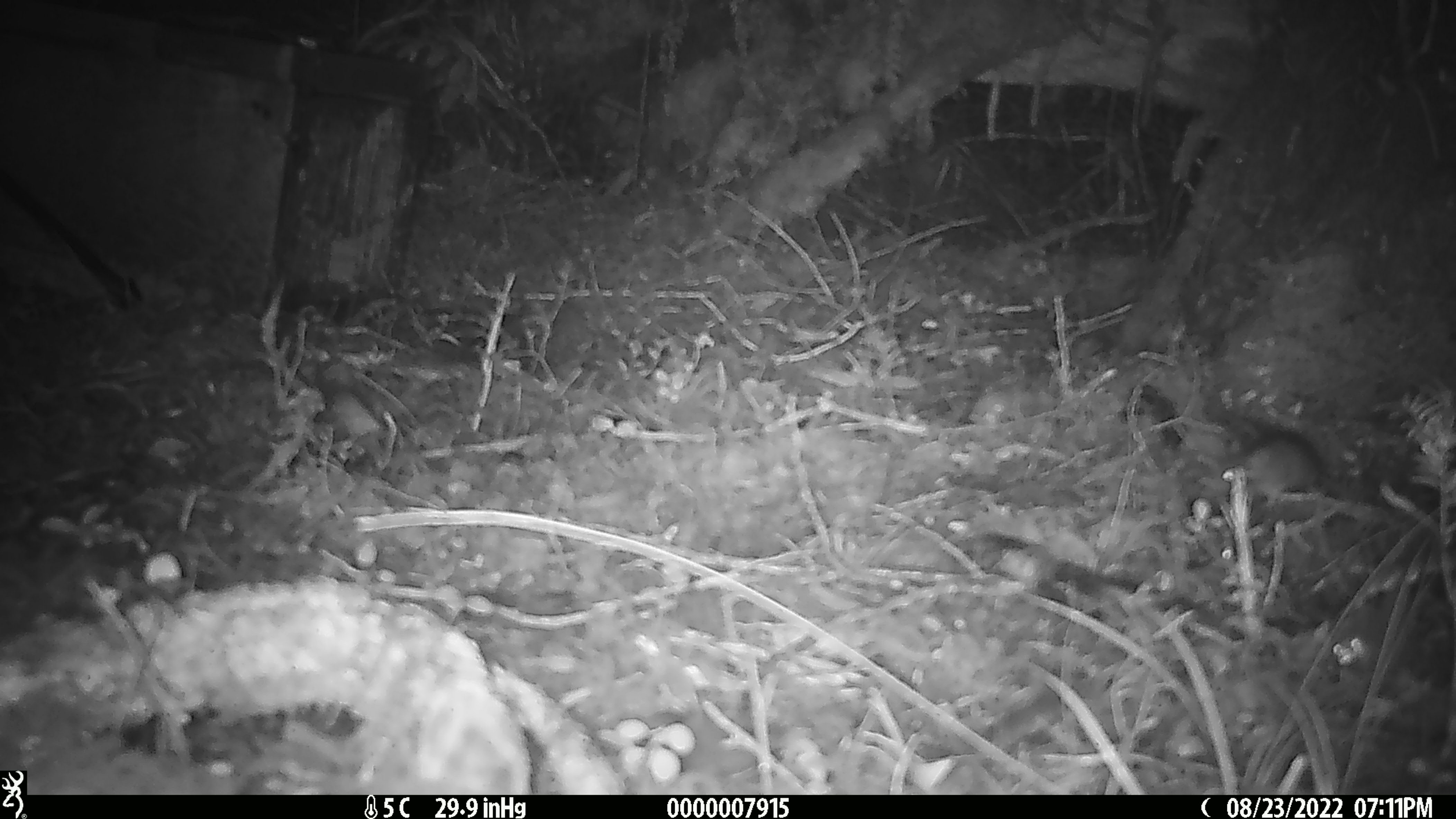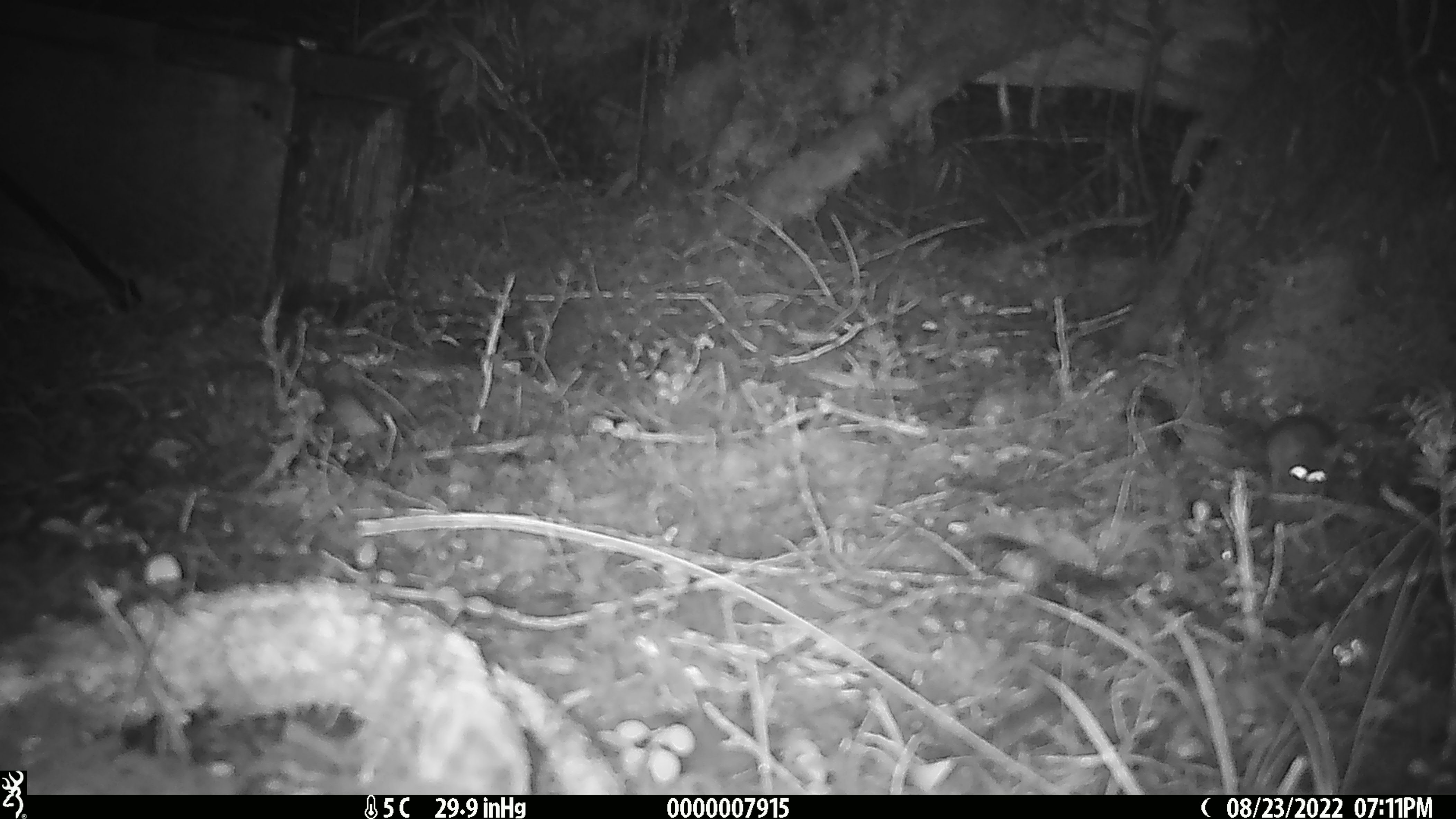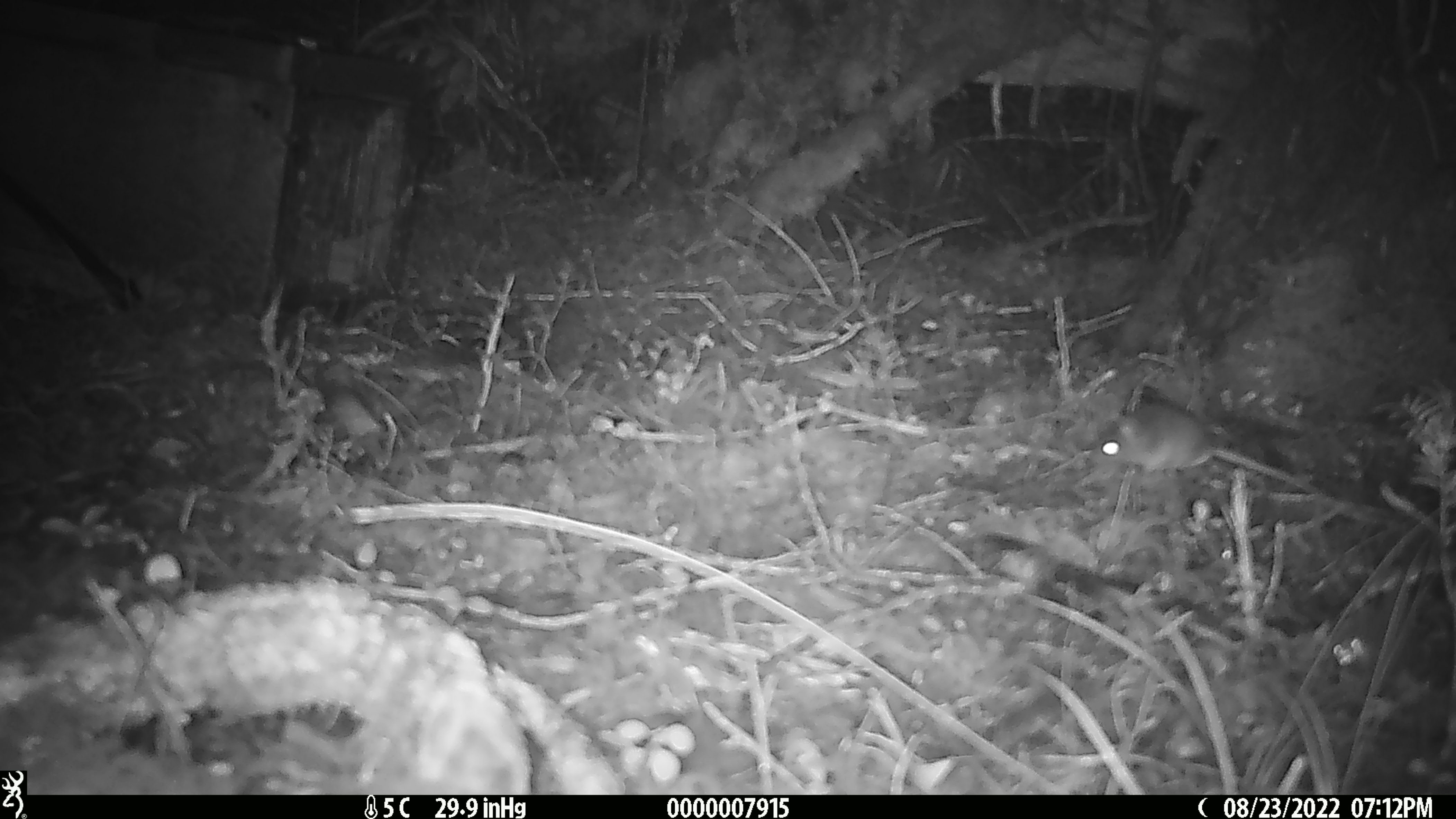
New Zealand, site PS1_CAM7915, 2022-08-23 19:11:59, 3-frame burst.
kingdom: Animalia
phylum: Chordata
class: Mammalia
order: Rodentia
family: Muridae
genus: Mus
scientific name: Mus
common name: mouse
Mouse (Mus).